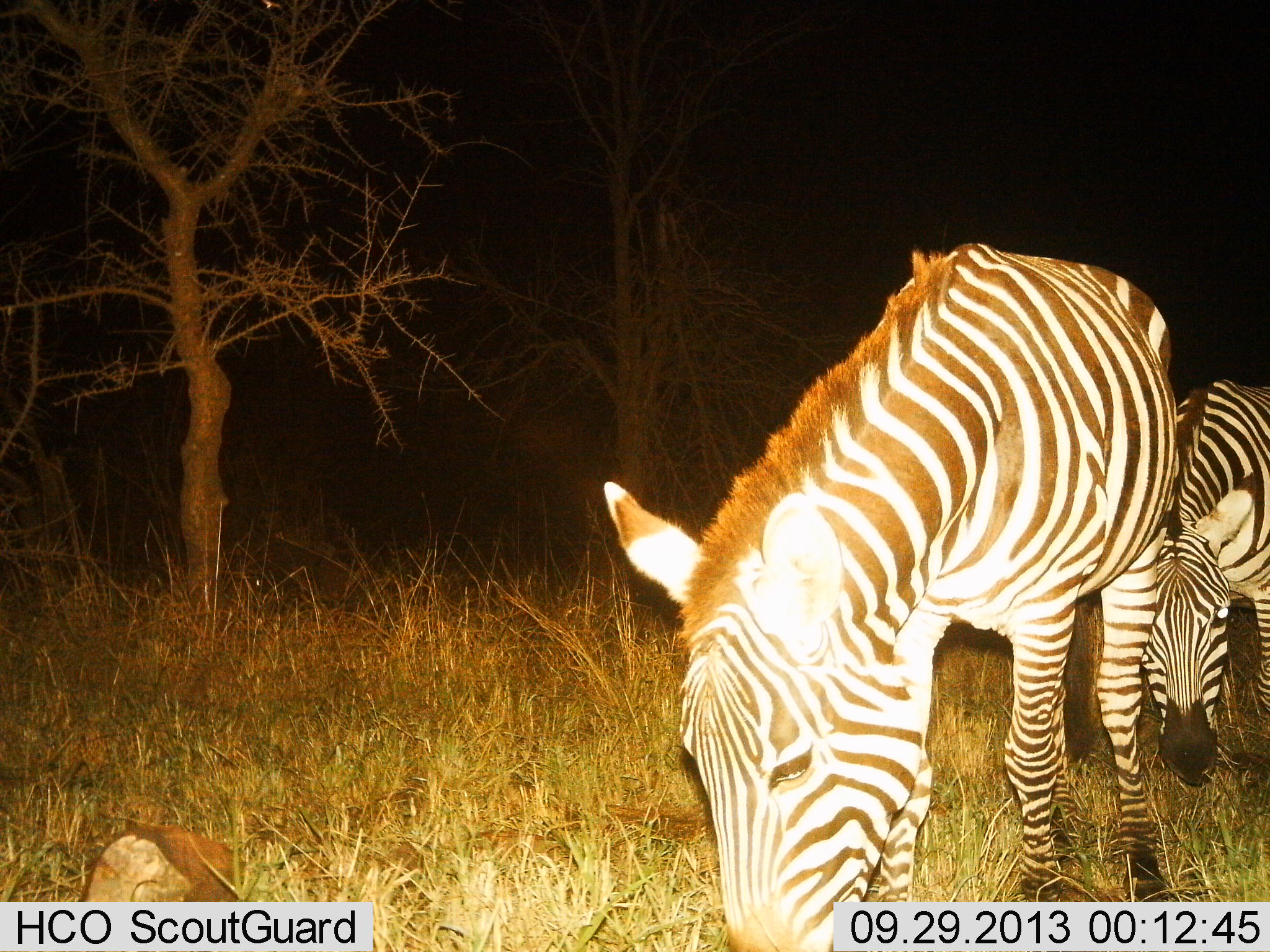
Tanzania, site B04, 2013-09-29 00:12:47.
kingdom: Animalia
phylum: Chordata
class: Mammalia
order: Perissodactyla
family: Equidae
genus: Equus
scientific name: Equus quagga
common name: plains zebra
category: zebra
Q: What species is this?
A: Zebra (plains zebra) (Equus quagga).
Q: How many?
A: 2.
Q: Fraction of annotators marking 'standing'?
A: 33%.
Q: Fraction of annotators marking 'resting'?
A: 0%.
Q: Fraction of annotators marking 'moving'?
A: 17%.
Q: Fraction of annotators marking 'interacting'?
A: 0%.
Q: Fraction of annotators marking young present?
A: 0%.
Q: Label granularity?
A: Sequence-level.